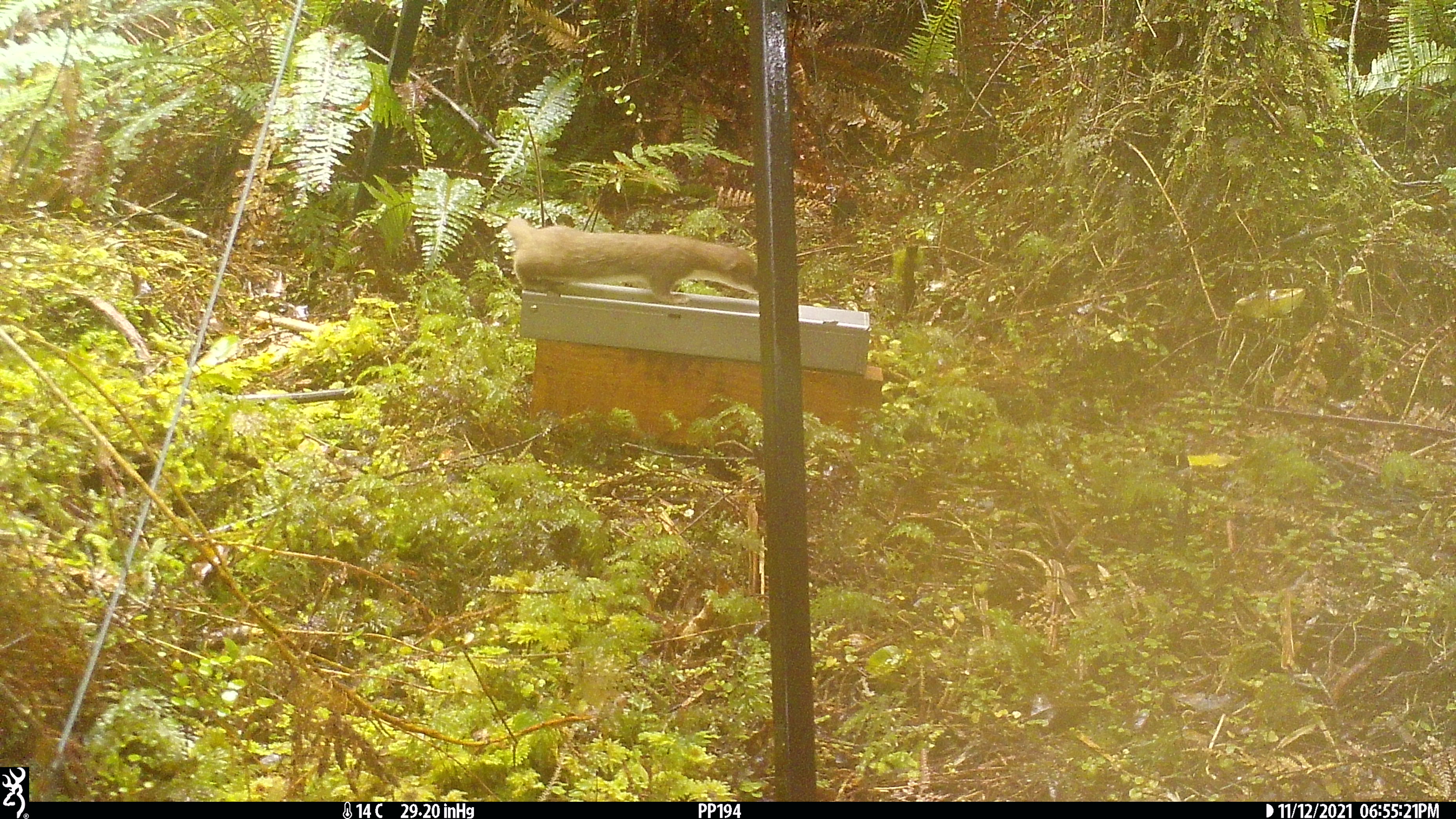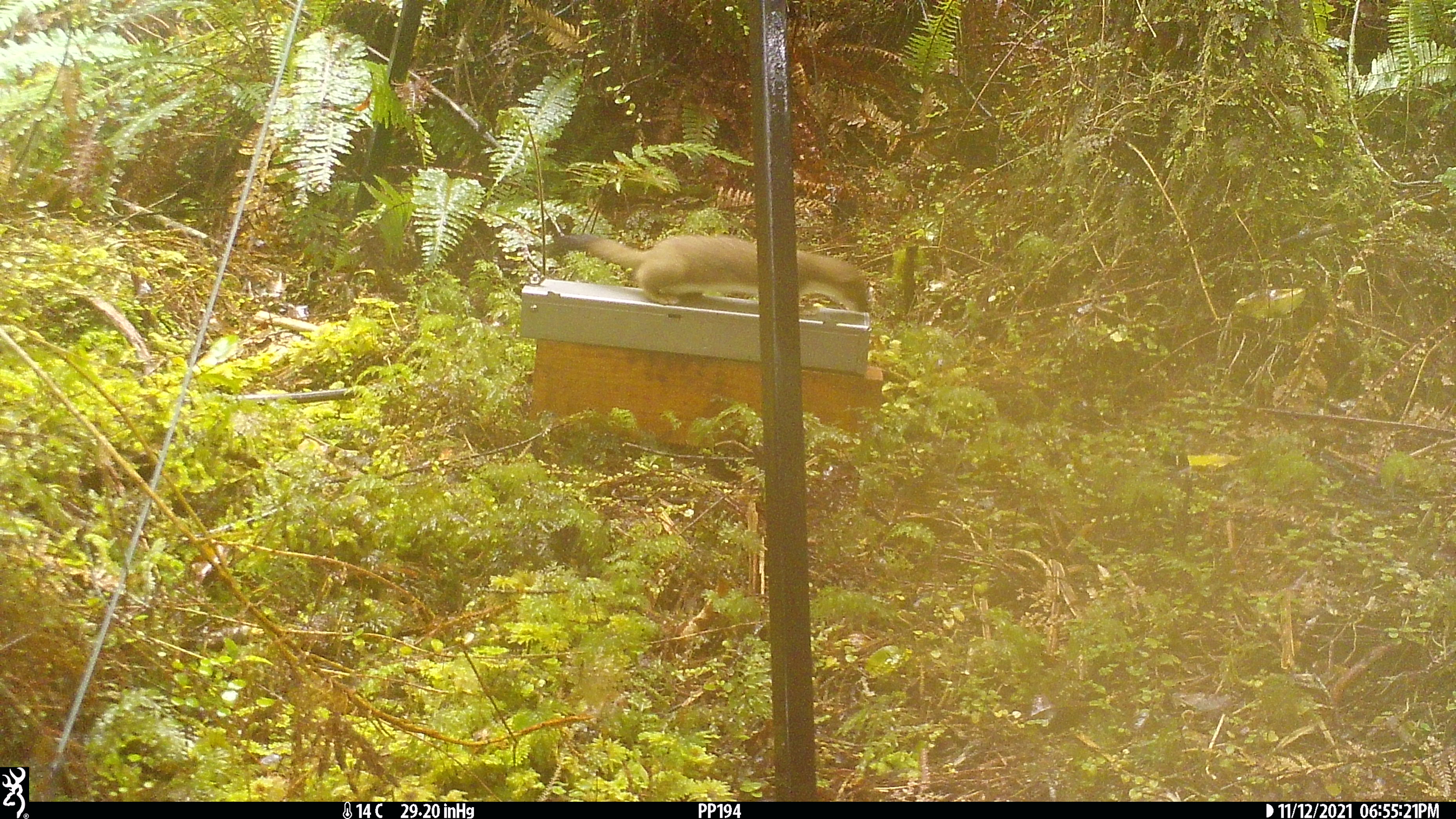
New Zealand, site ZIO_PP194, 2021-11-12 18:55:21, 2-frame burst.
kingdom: Animalia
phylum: Chordata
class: Mammalia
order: Carnivora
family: Mustelidae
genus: Mustela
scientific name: Mustela erminea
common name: stoat